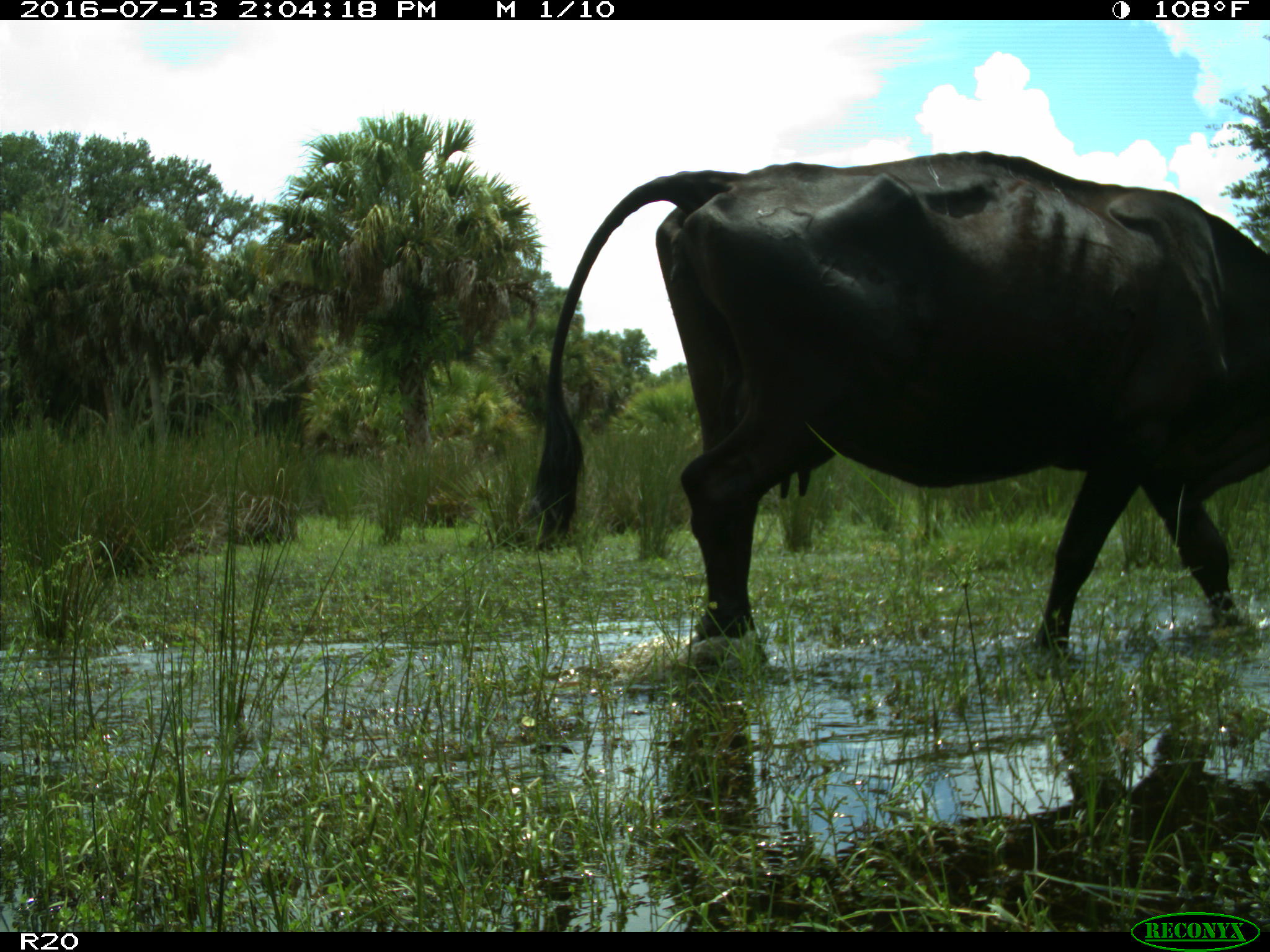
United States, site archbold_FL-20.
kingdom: Animalia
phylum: Chordata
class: Mammalia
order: Artiodactyla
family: Bovidae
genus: Bos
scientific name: Bos taurus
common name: domestic cow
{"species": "Bos taurus (domestic cow)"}